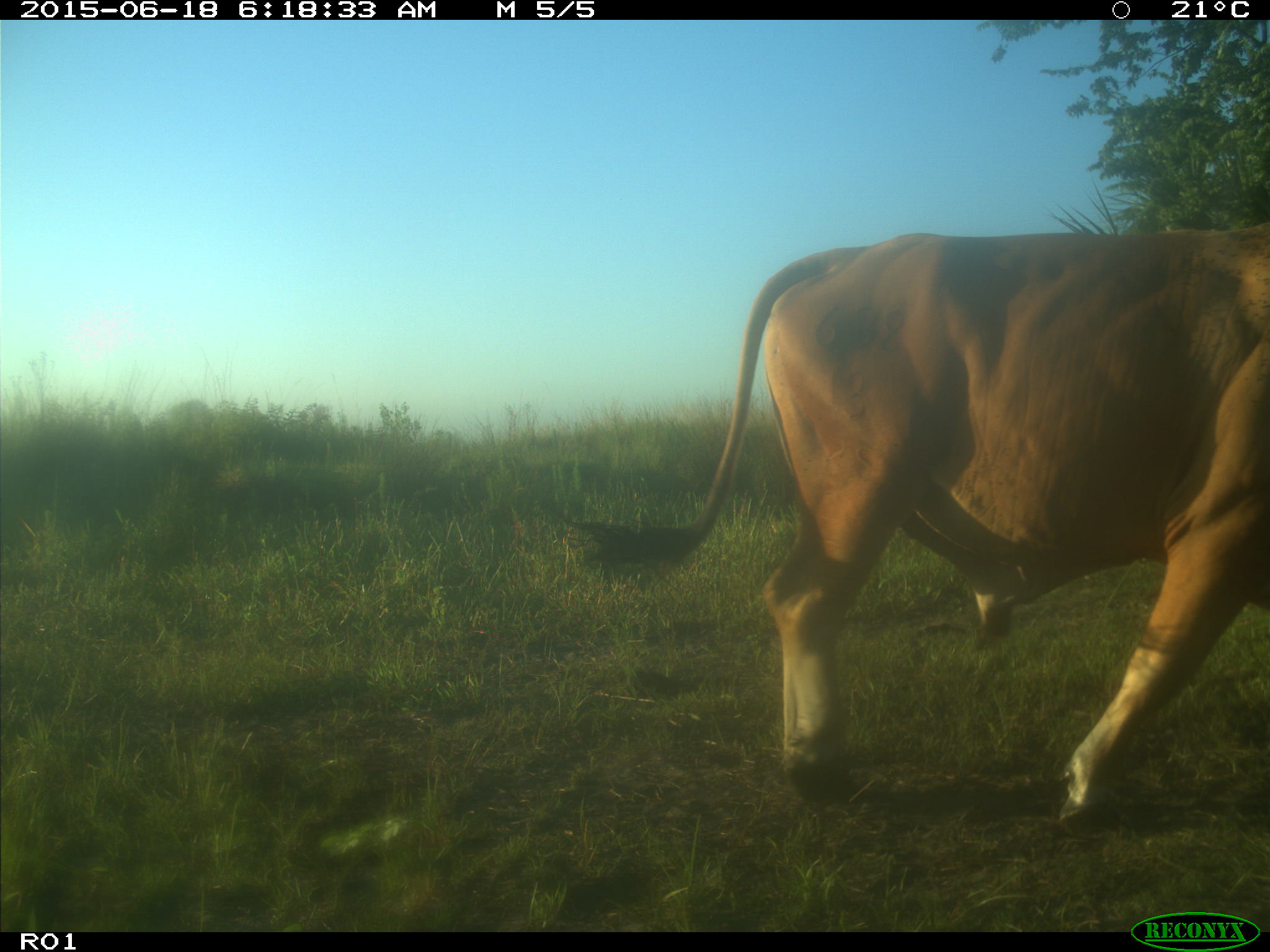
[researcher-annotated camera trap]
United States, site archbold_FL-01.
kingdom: Animalia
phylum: Chordata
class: Mammalia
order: Artiodactyla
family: Bovidae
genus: Bos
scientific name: Bos taurus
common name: domestic cow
Bos taurus (domestic cow).